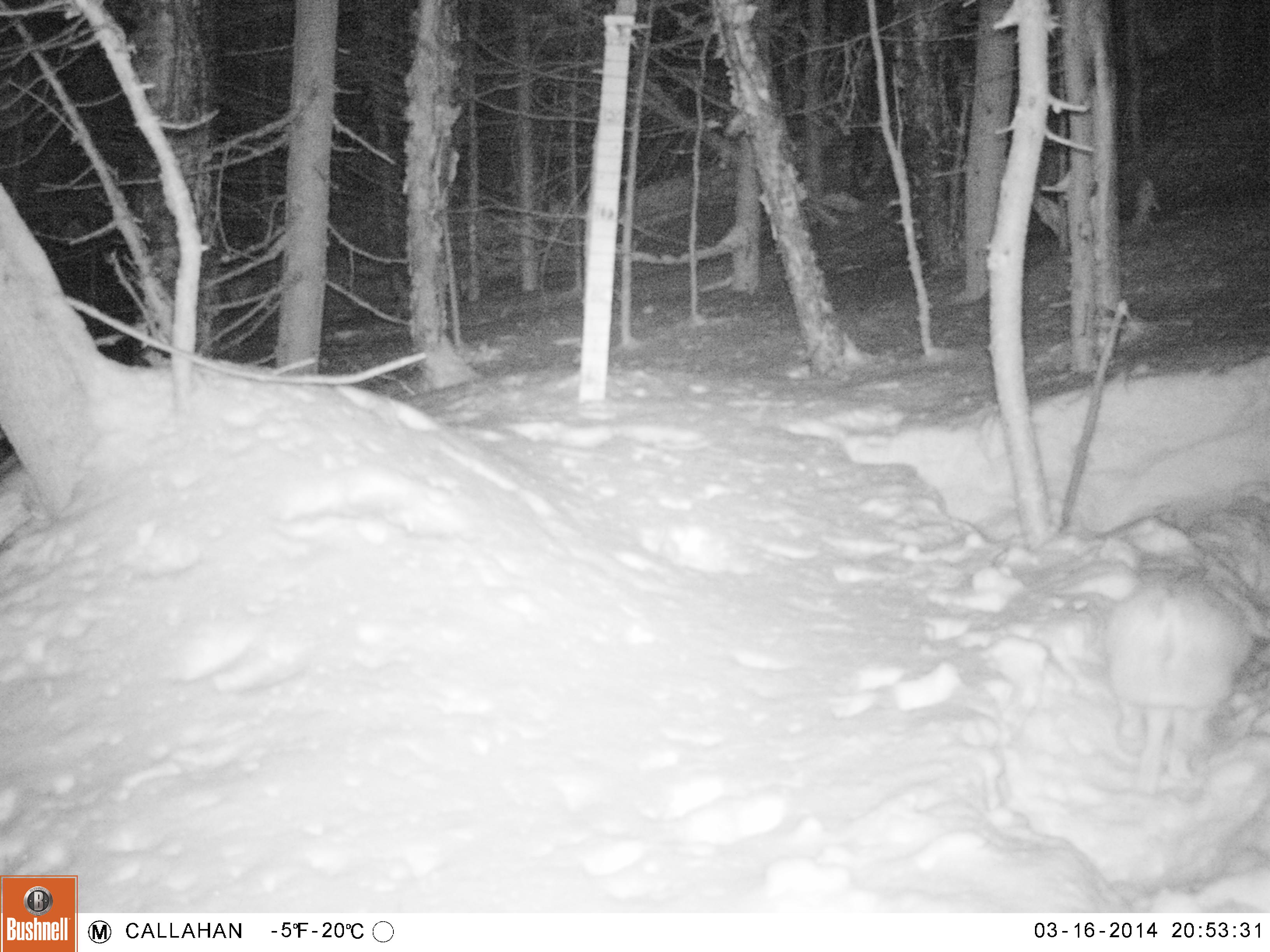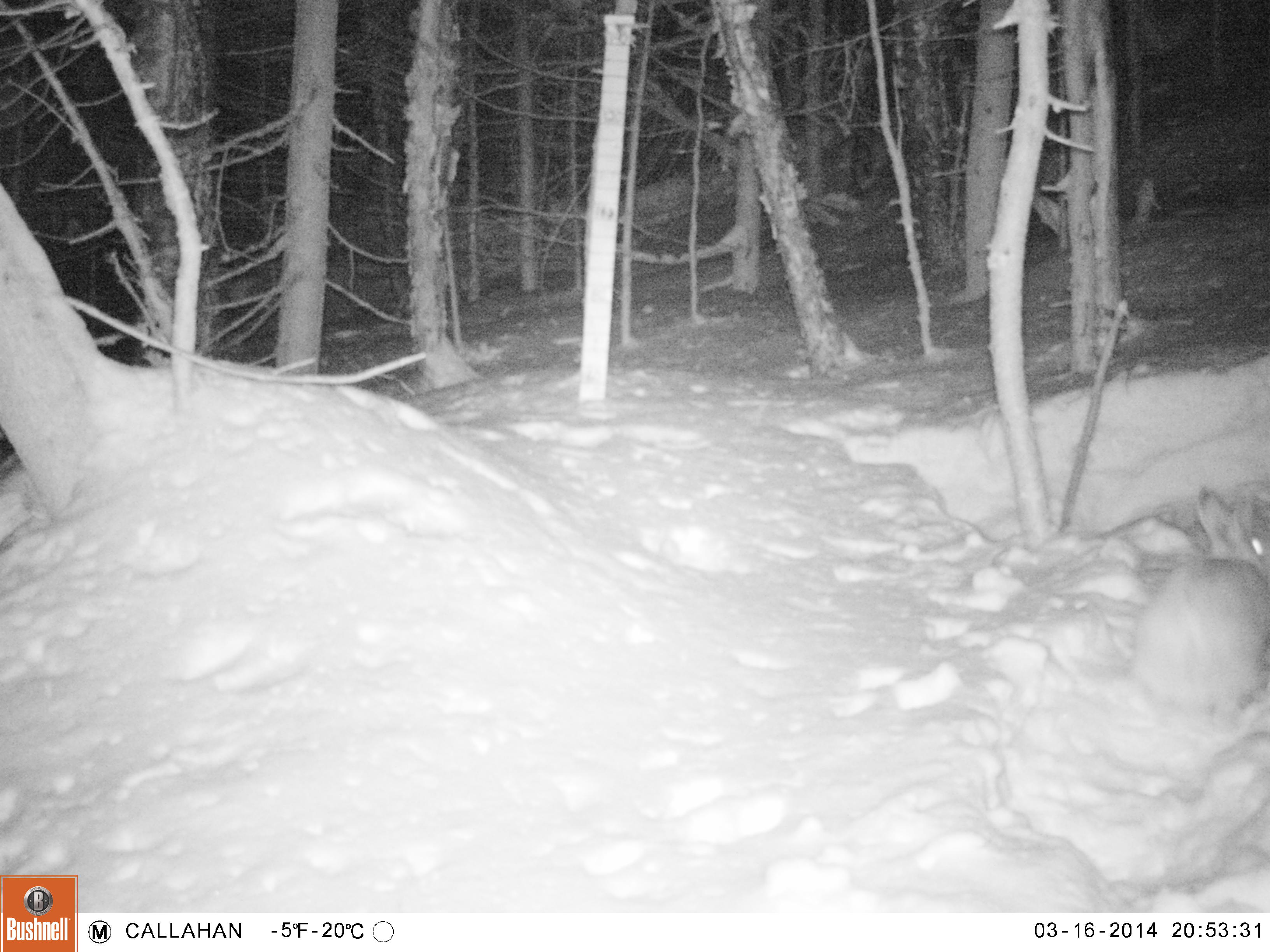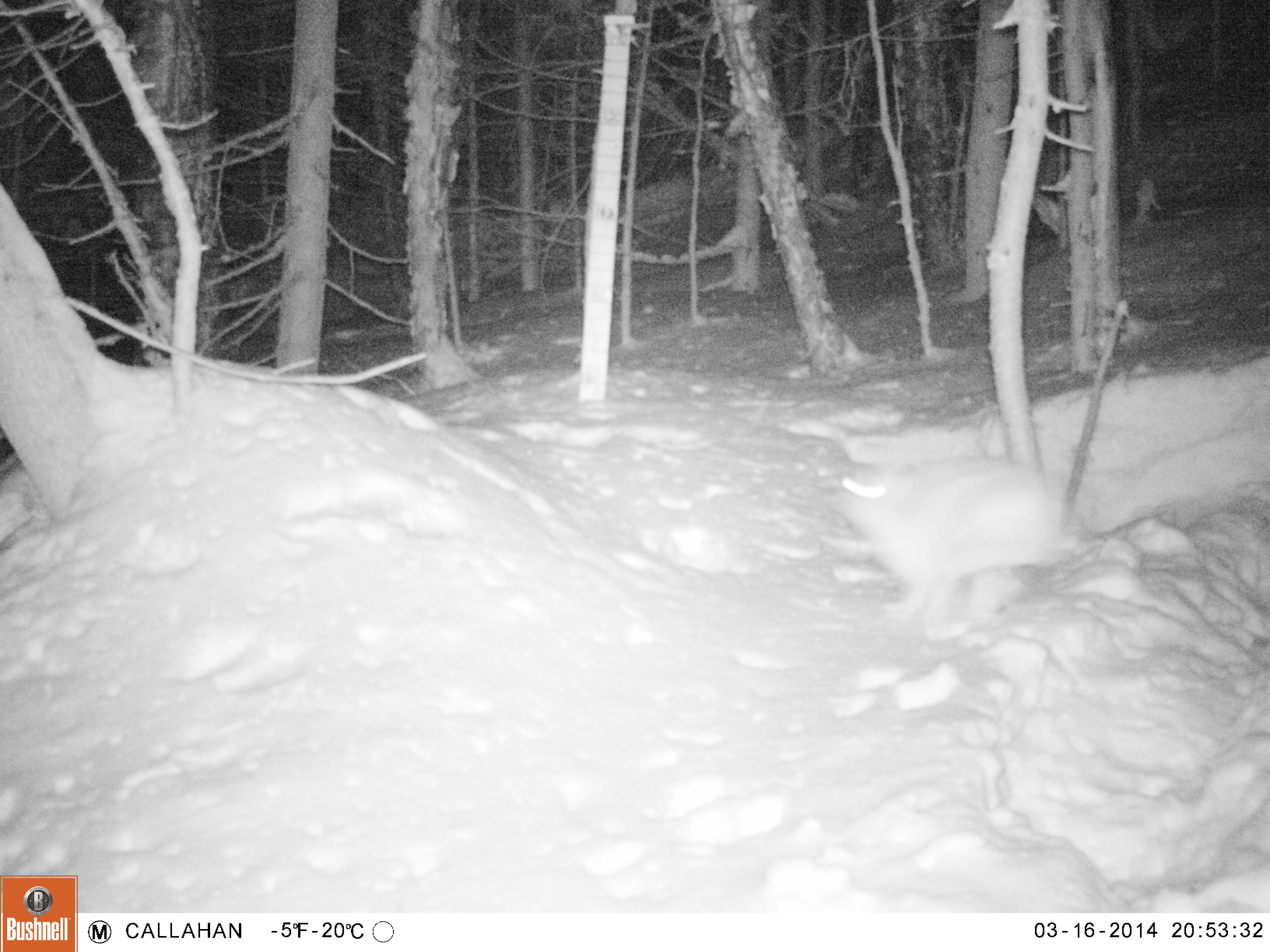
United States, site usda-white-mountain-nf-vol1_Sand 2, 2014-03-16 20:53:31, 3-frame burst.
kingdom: Animalia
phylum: Chordata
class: Mammalia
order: Lagomorpha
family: Leporidae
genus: Lepus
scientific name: Lepus americanus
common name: snowshoe hare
Snowshoe hare (Lepus americanus).